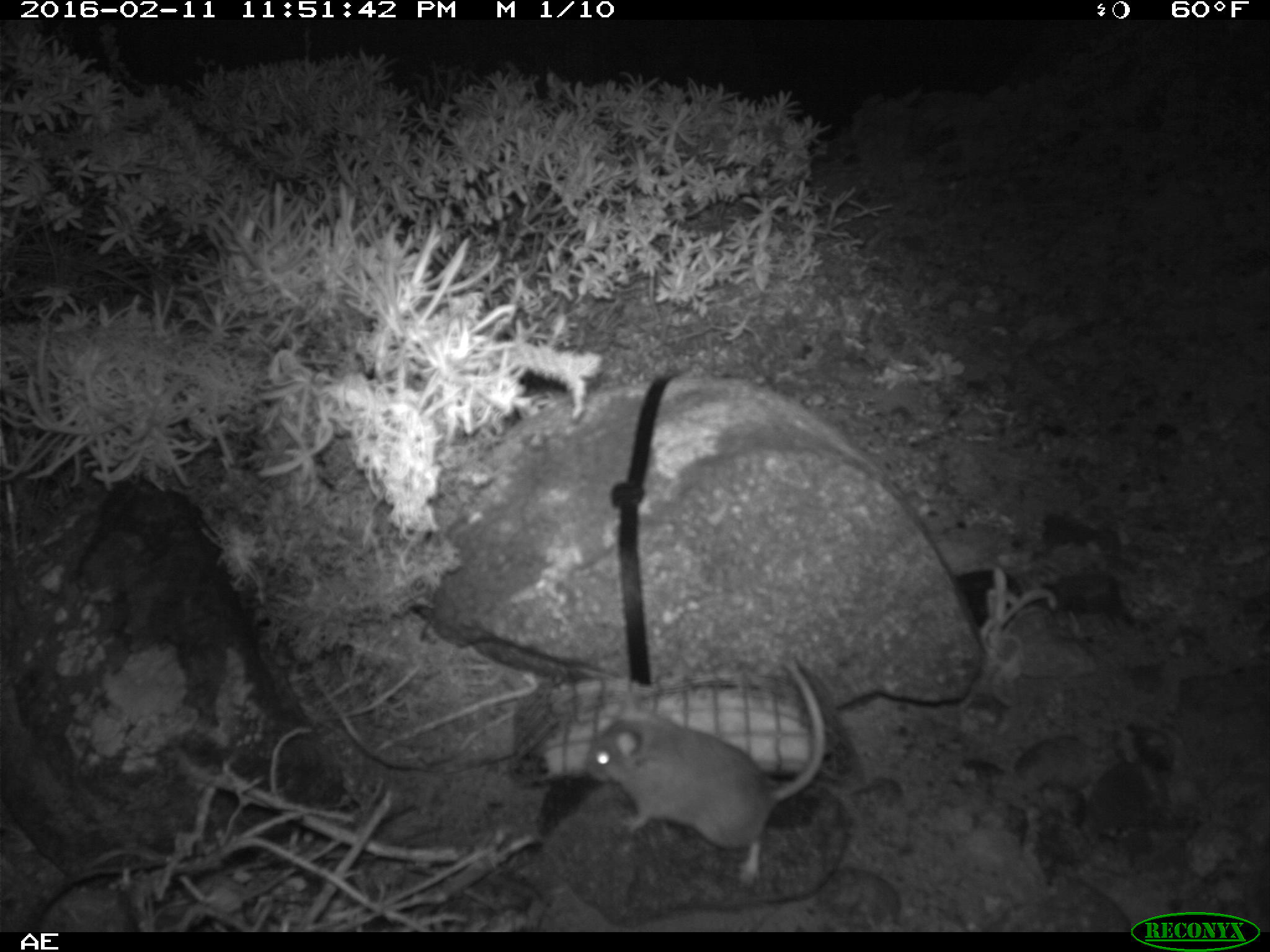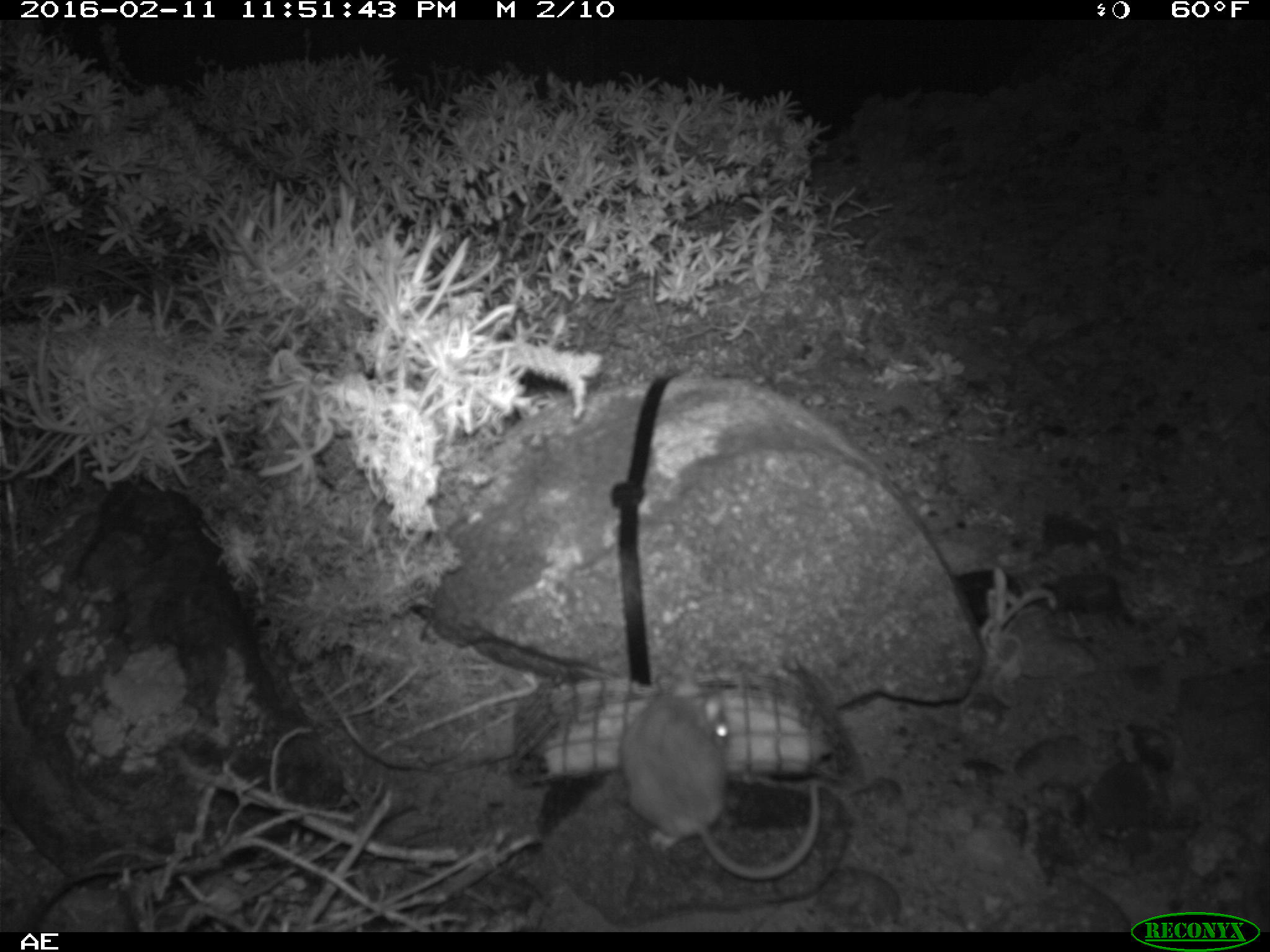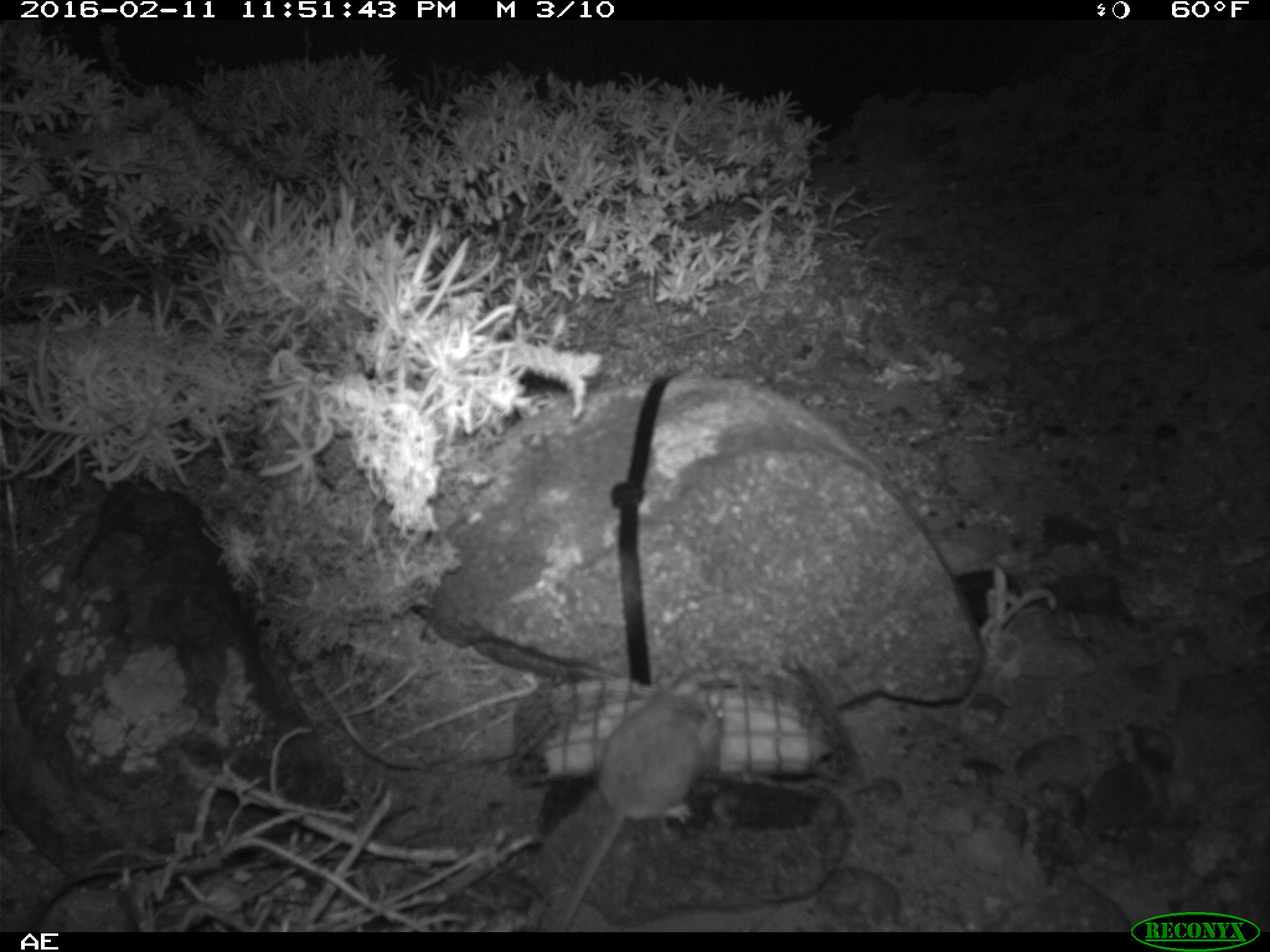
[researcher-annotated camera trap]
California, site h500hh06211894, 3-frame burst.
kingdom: Animalia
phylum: Chordata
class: Mammalia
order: Rodentia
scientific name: Rodentia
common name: rodent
Rodent (Rodentia).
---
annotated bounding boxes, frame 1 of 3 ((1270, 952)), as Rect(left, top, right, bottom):
rodent: Rect(582, 656, 826, 881)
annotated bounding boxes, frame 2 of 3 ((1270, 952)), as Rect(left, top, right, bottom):
rodent: Rect(618, 666, 820, 879)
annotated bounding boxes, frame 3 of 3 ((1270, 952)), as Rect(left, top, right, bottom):
rodent: Rect(554, 668, 726, 932)